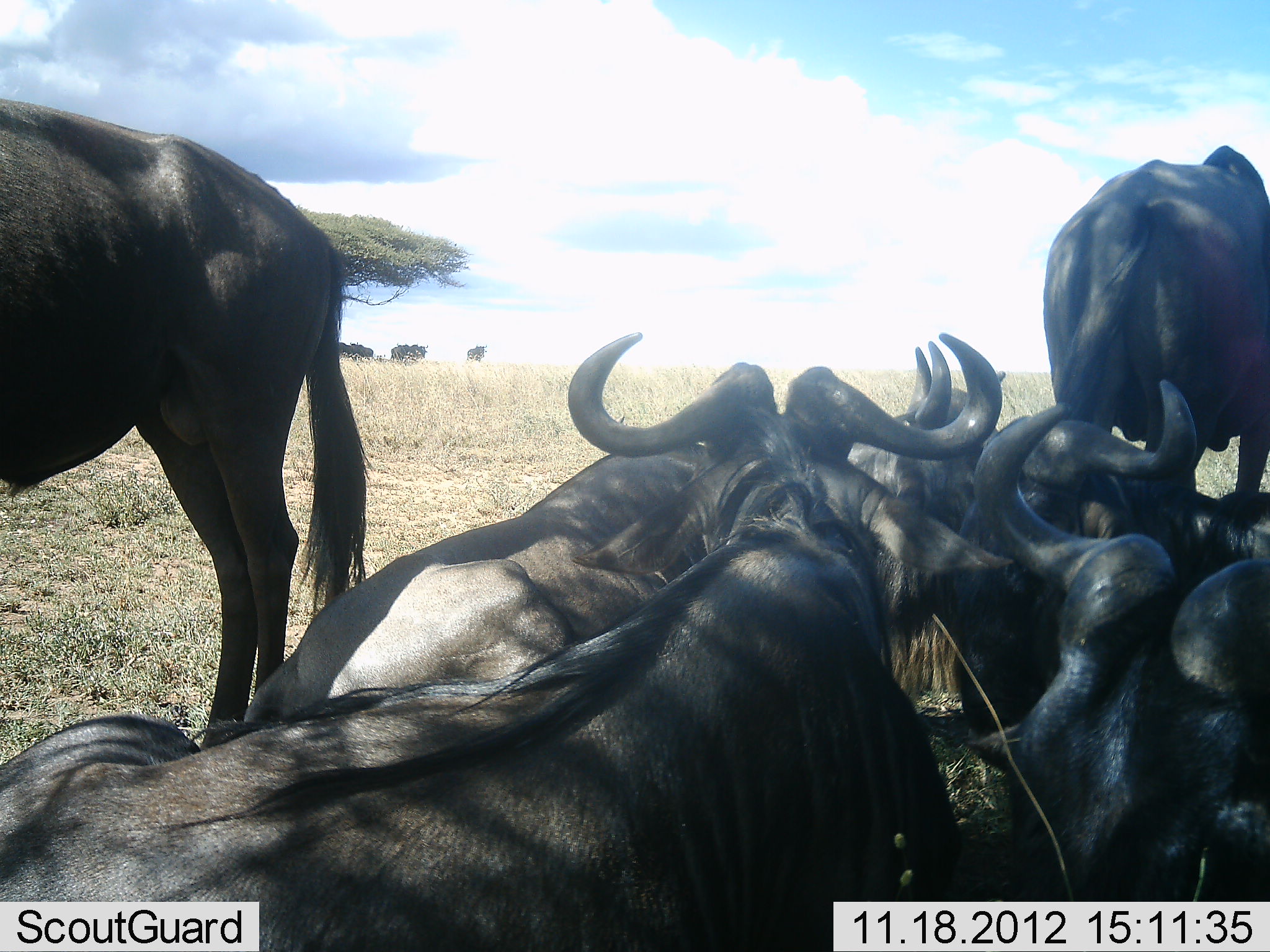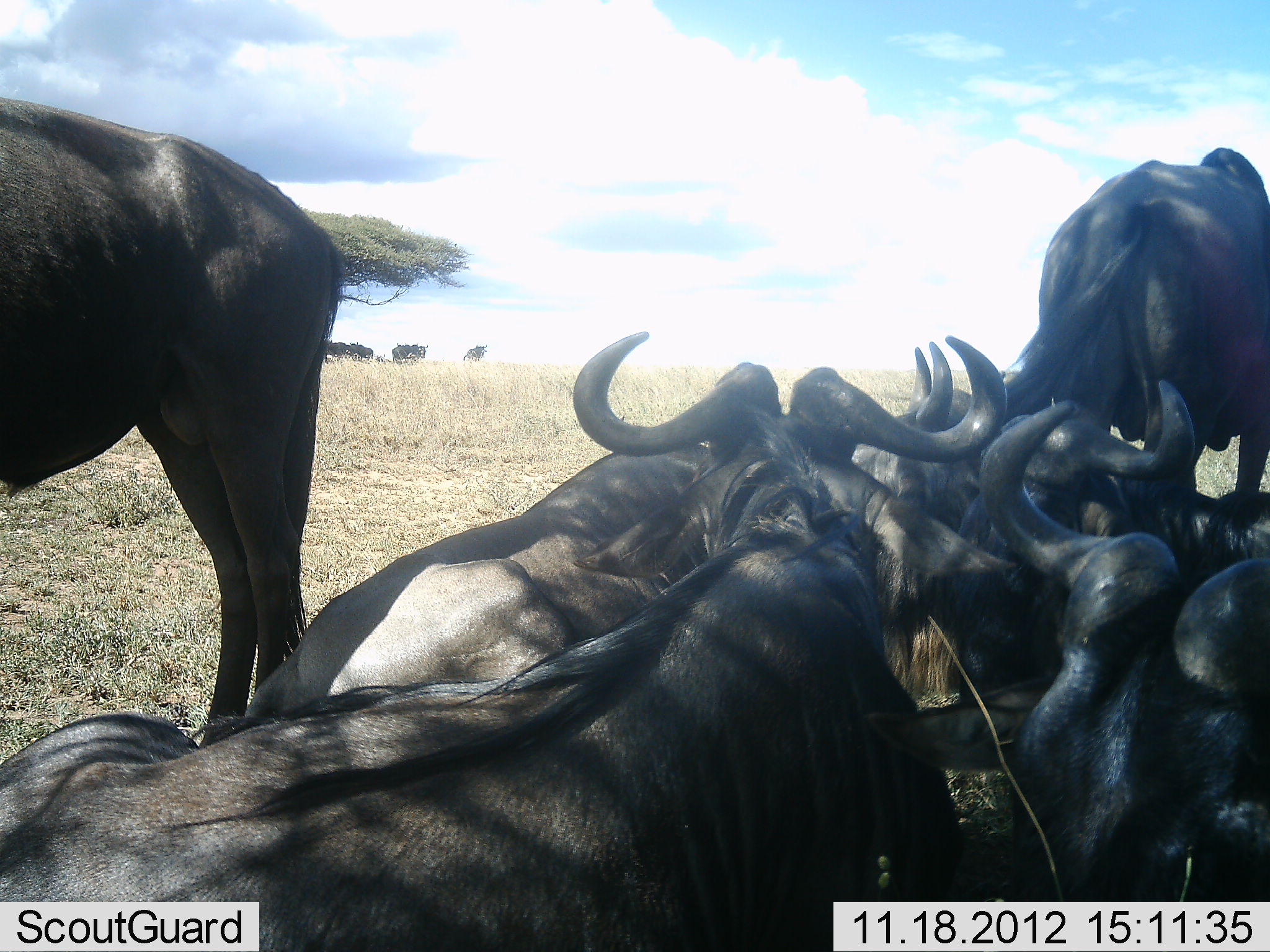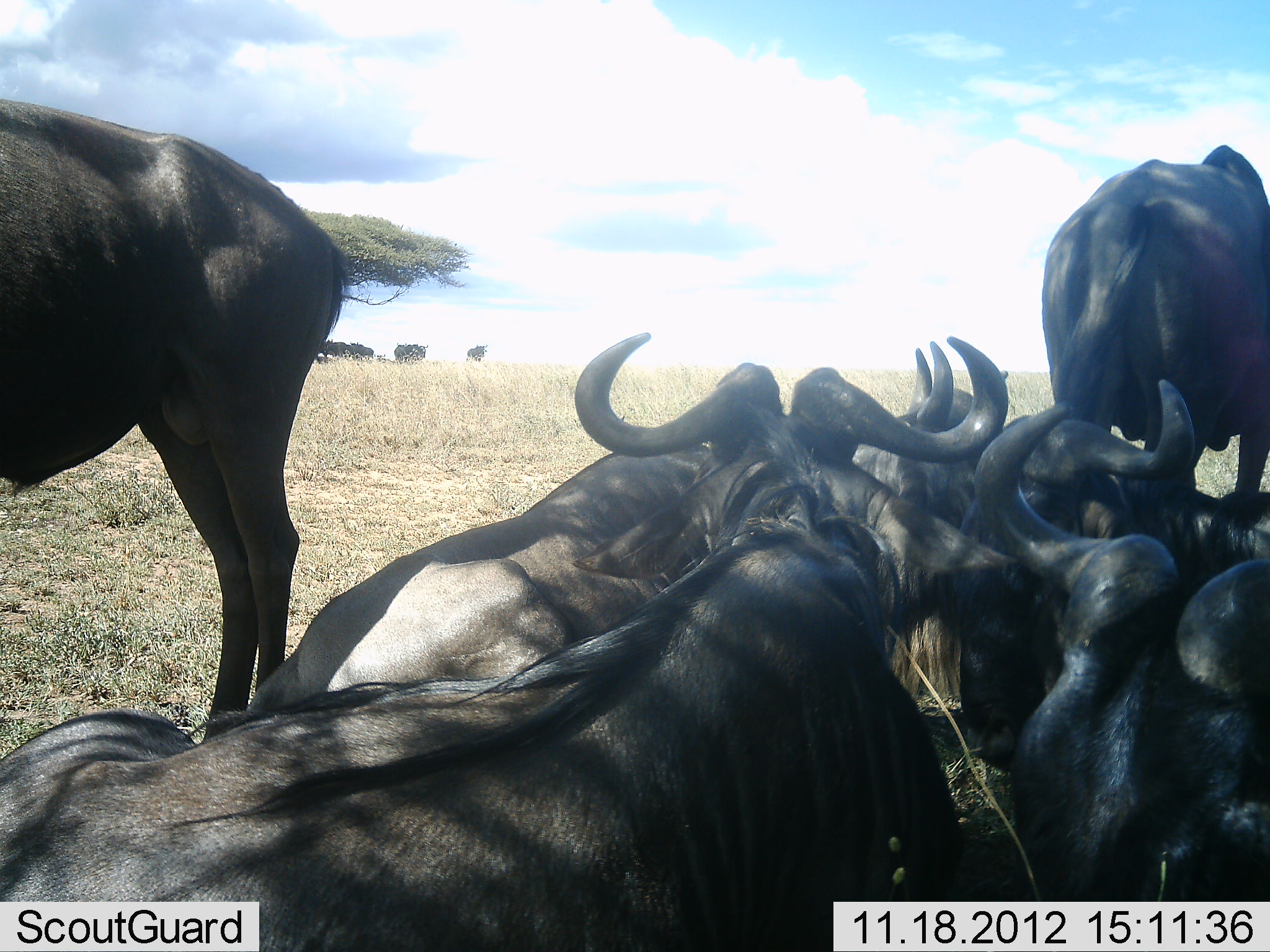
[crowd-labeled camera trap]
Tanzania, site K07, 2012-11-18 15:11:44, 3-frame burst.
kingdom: Animalia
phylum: Chordata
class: Mammalia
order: Artiodactyla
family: Bovidae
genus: Connochaetes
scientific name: Connochaetes taurinus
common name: blue wildebeest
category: wildebeest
Wildebeest (blue wildebeest) (Connochaetes taurinus), count 11-50. Behavior (volunteer vote fractions): standing 80%, resting 100%, moving 0%, interacting 10%. Young present (vote fraction): 0%. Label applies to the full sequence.